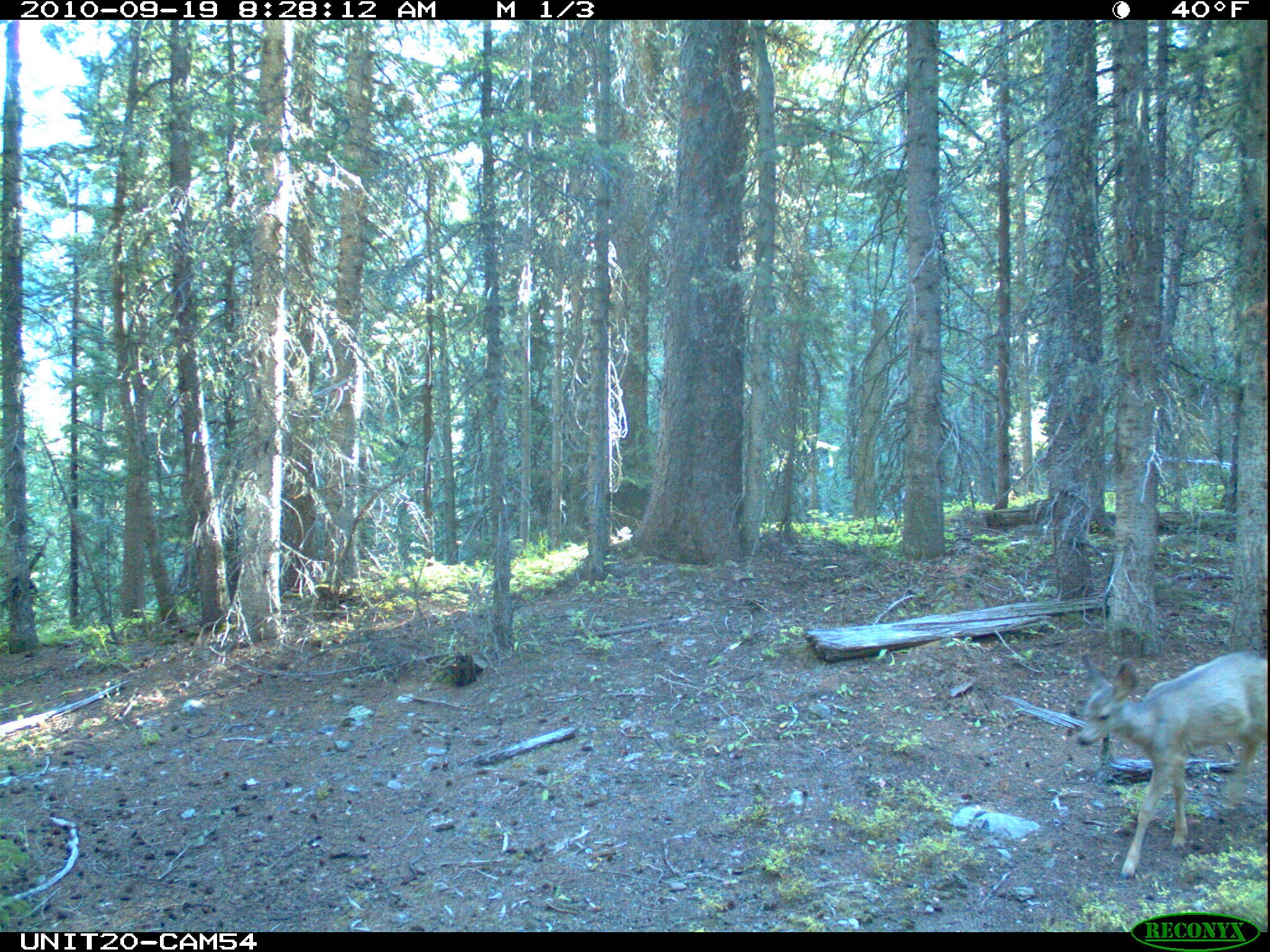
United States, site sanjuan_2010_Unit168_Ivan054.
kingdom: Animalia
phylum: Chordata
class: Mammalia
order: Artiodactyla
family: Cervidae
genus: Odocoileus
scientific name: Odocoileus hemionus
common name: mule deer